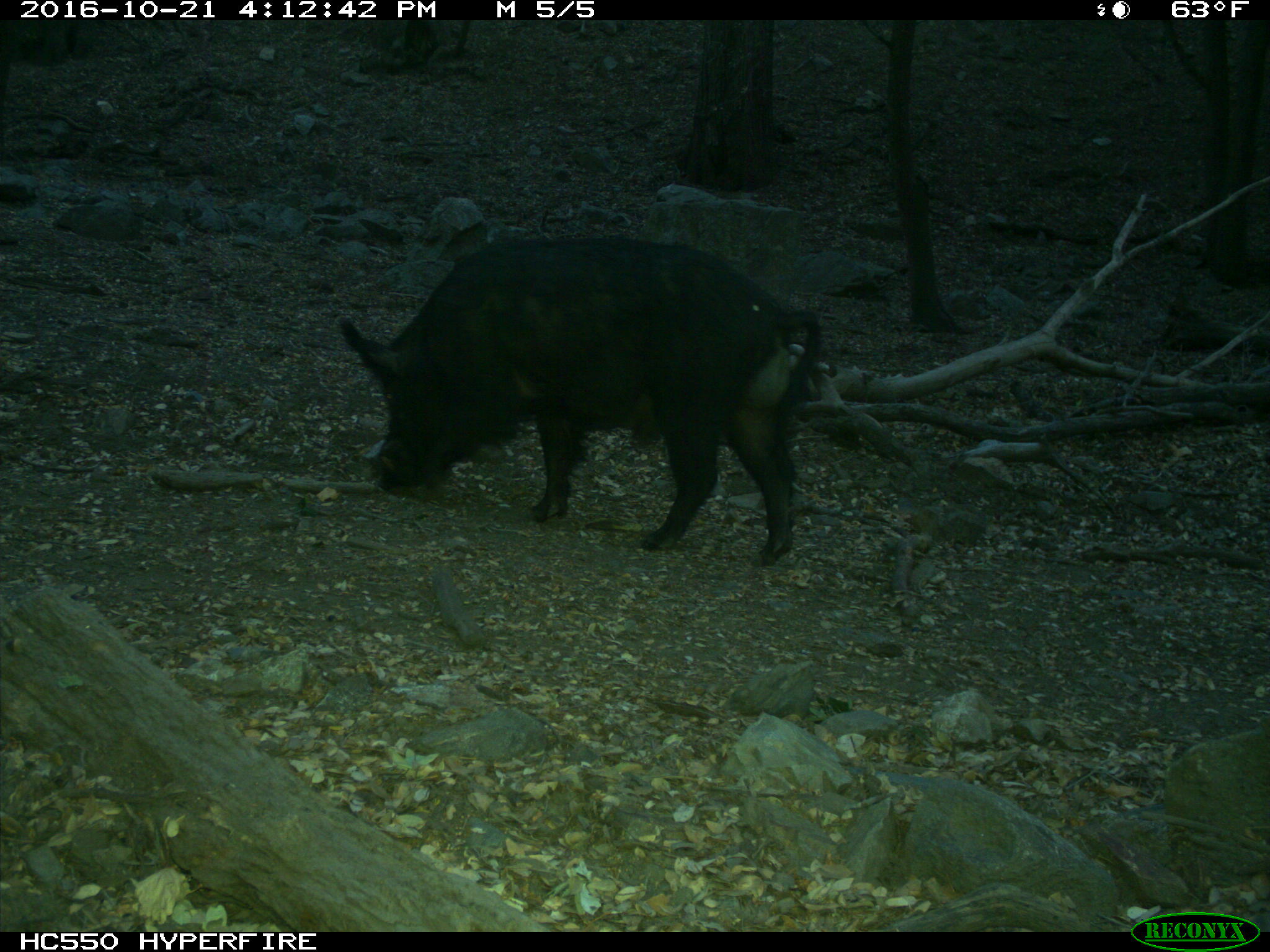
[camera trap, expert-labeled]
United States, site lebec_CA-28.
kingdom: Animalia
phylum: Chordata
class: Mammalia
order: Artiodactyla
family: Suidae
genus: Sus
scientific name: Sus scrofa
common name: wild boar